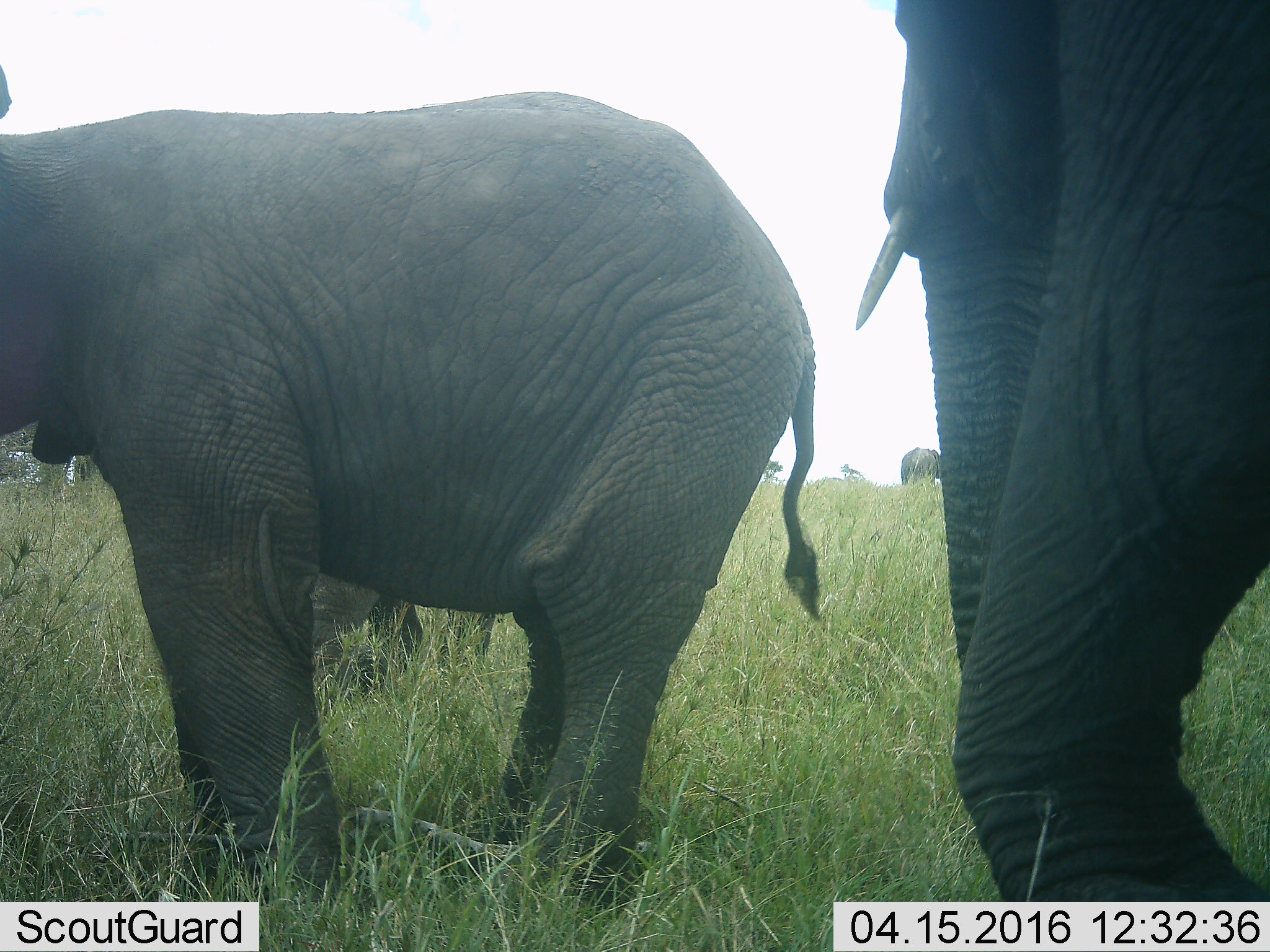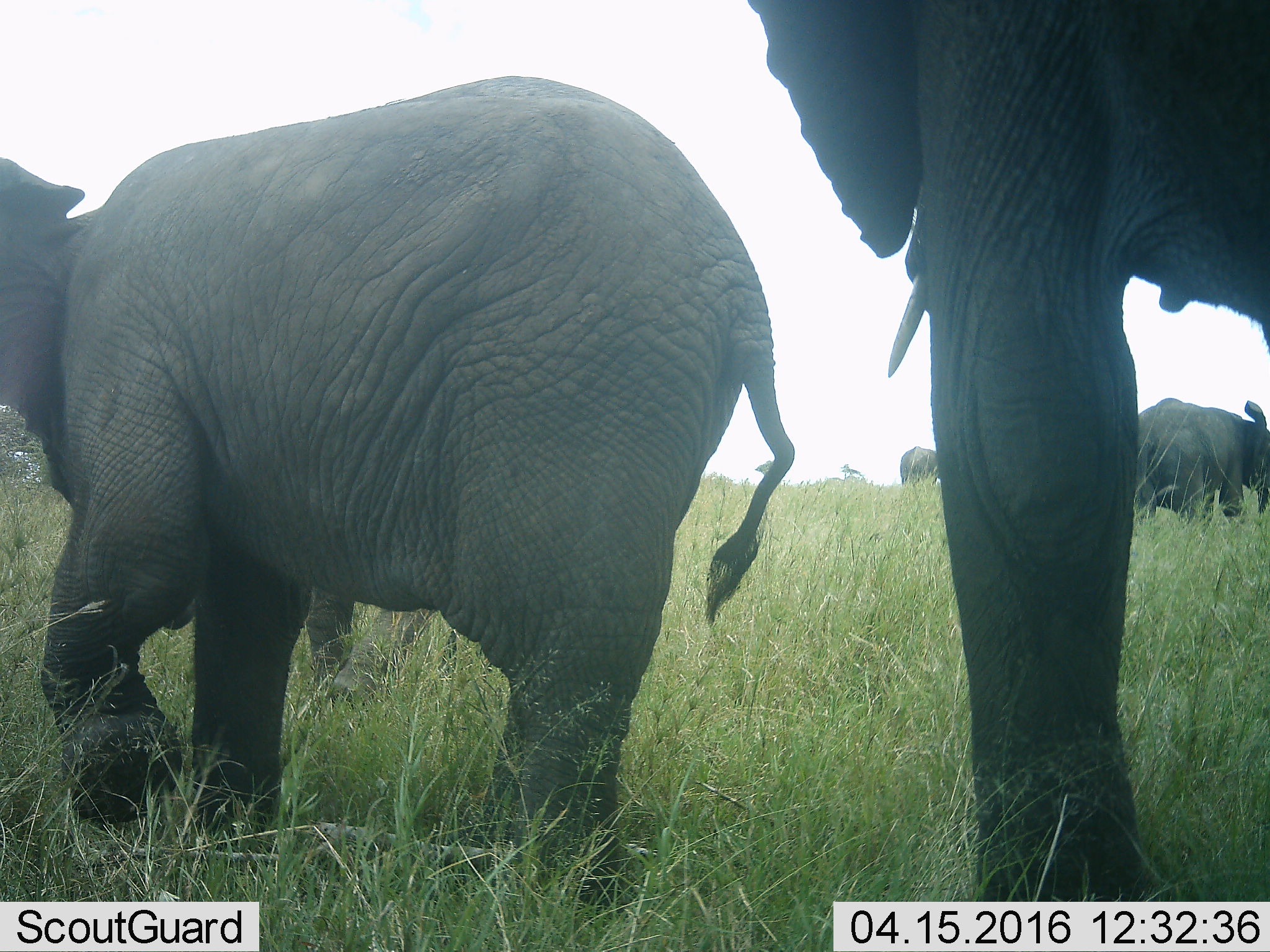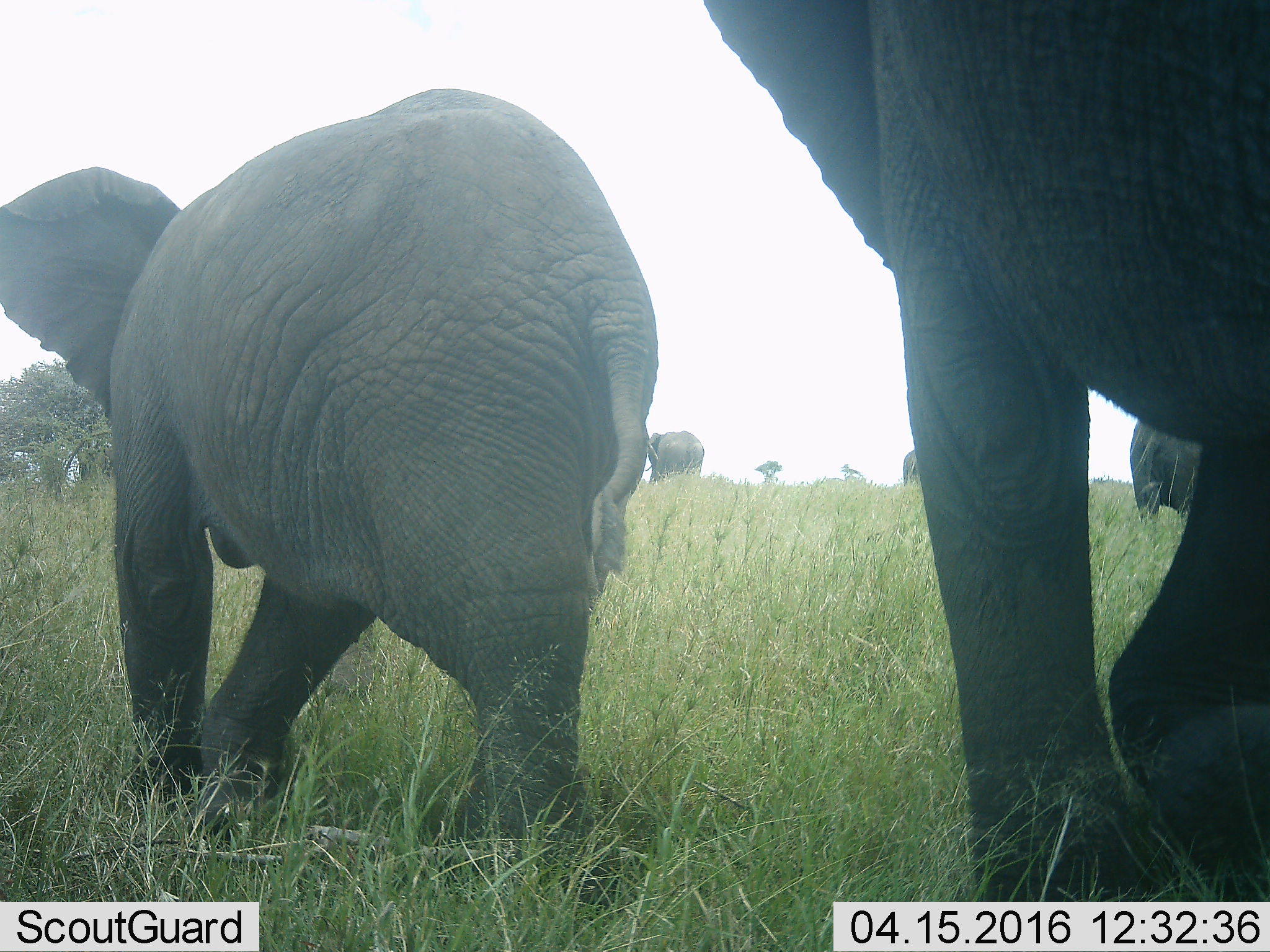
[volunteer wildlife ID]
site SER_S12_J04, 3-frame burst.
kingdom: Animalia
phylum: Chordata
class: Mammalia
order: Proboscidea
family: Elephantidae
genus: Loxodonta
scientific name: Loxodonta africana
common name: african bush elephant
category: elephant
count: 6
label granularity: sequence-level